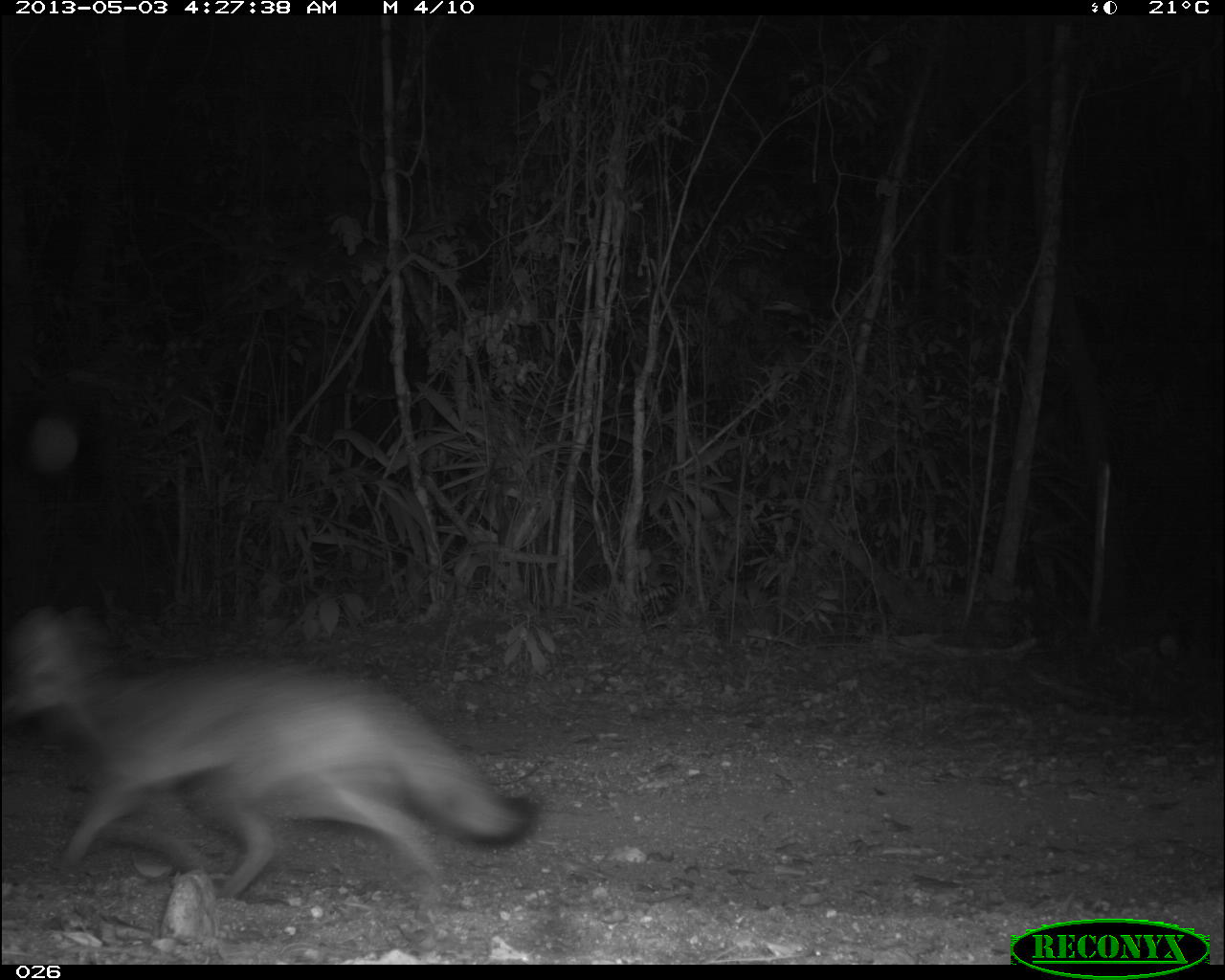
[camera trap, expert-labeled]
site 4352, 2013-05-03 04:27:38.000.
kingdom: Animalia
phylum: Chordata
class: Mammalia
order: Carnivora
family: Canidae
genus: Urocyon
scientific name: Urocyon cinereoargenteus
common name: gray fox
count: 1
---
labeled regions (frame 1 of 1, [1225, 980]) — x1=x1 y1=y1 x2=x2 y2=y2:
urocyon cinereoargenteus: x1=0 y1=604 x2=542 y2=906